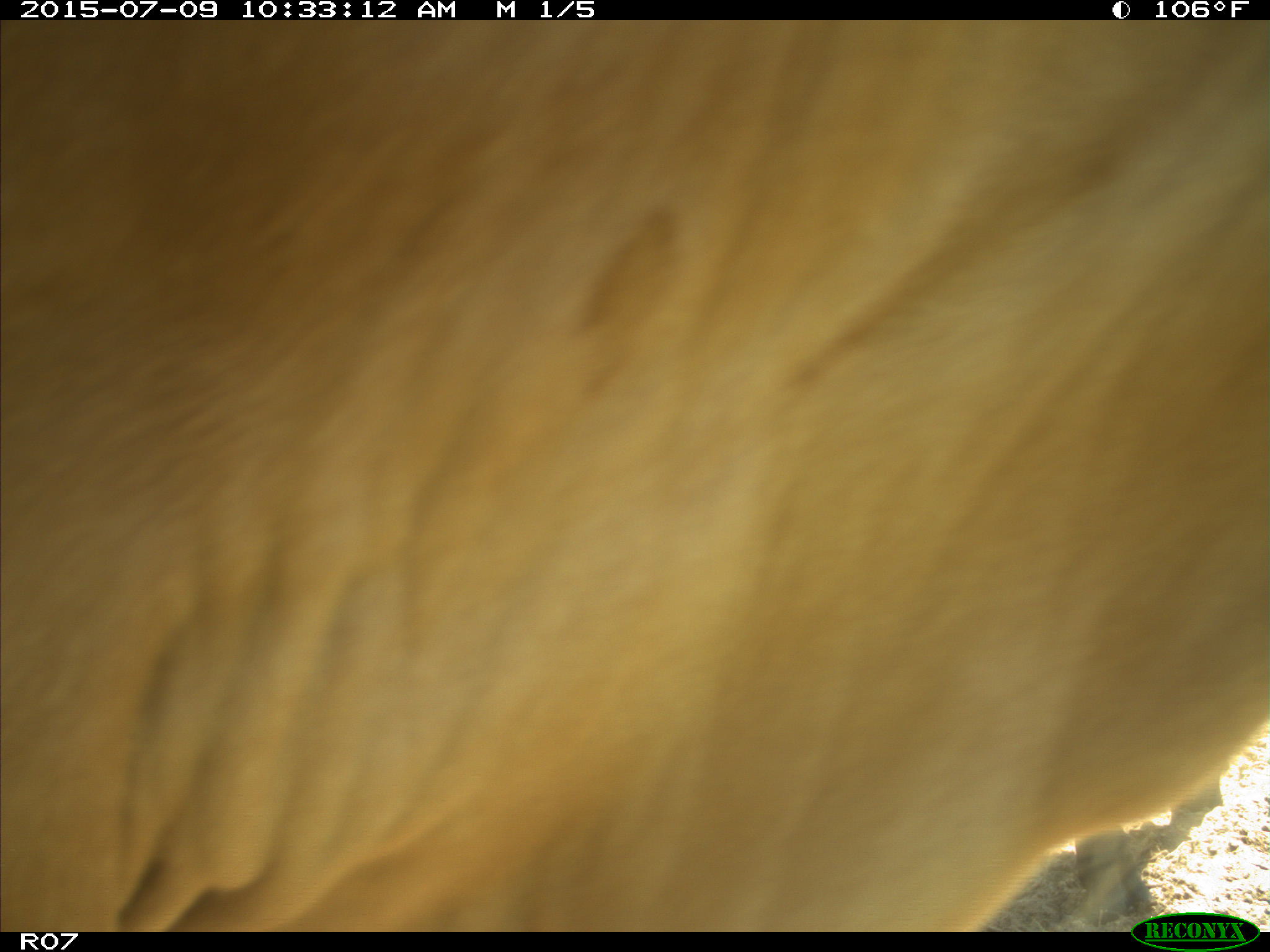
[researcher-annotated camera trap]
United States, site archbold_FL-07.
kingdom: Animalia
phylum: Chordata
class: Mammalia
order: Artiodactyla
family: Bovidae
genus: Bos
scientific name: Bos taurus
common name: domestic cow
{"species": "Bos taurus (domestic cow)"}